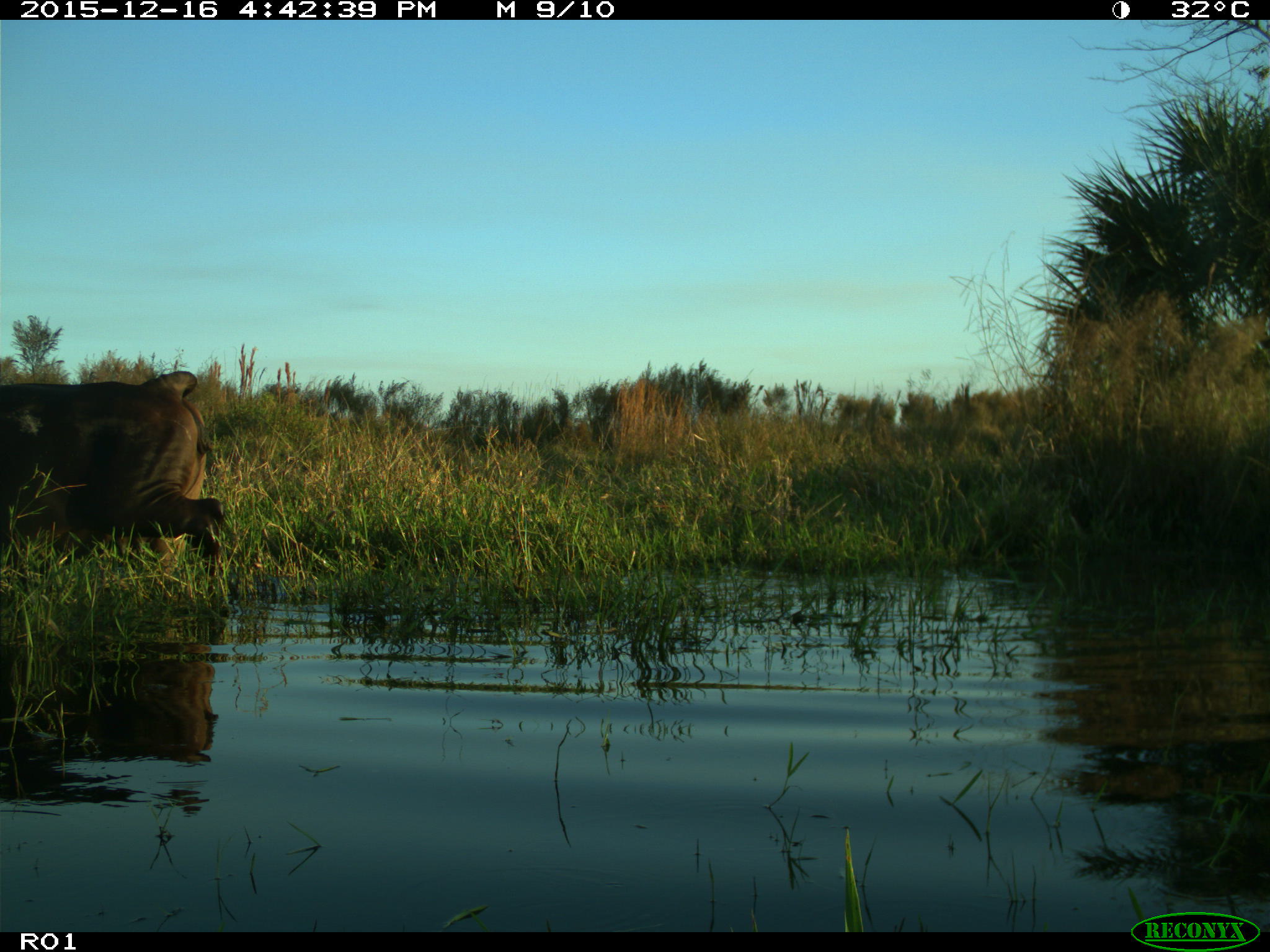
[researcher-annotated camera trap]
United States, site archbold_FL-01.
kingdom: Animalia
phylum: Chordata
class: Mammalia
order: Artiodactyla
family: Bovidae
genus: Bos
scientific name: Bos taurus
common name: domestic cow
Bos taurus (domestic cow).